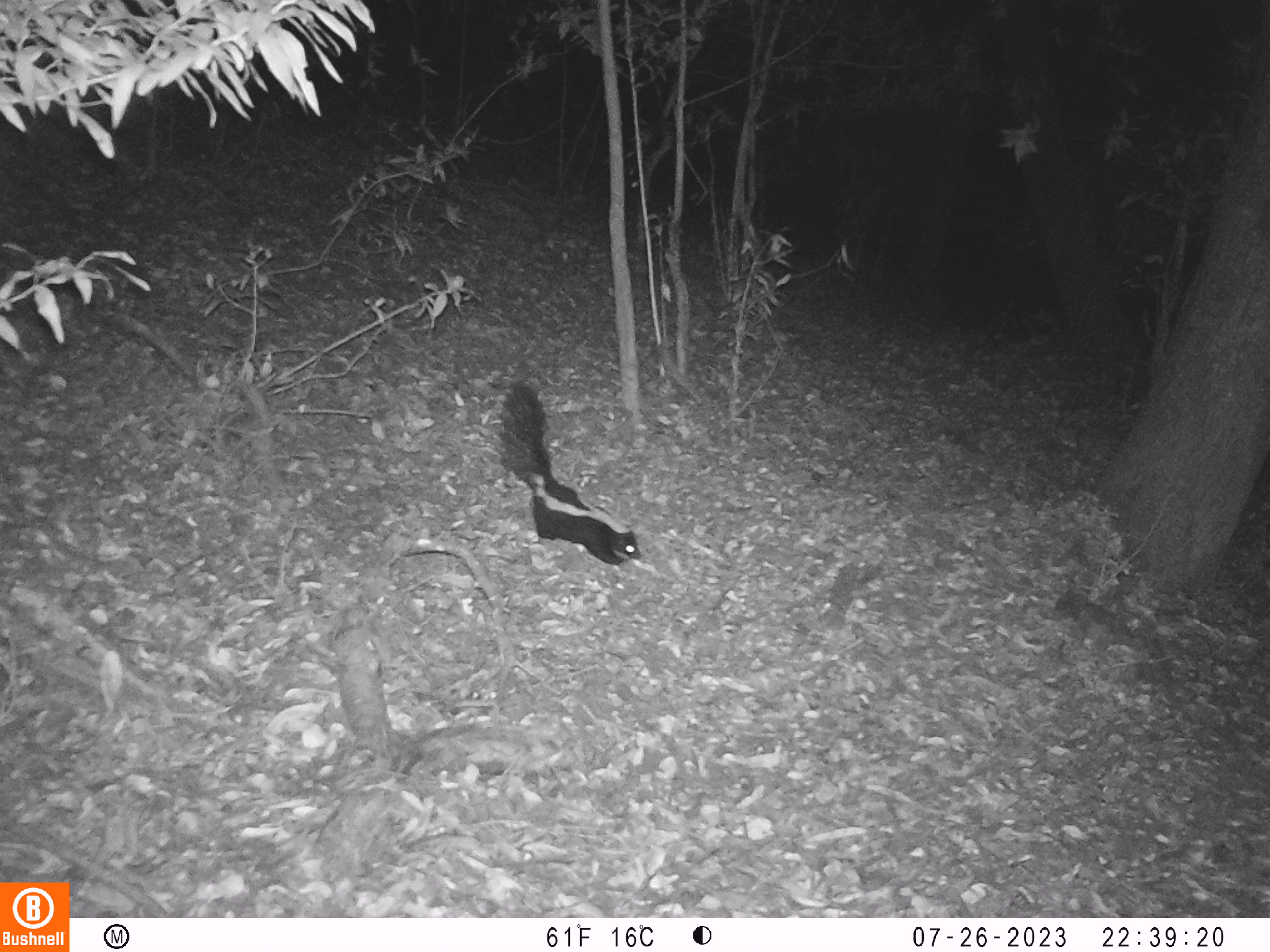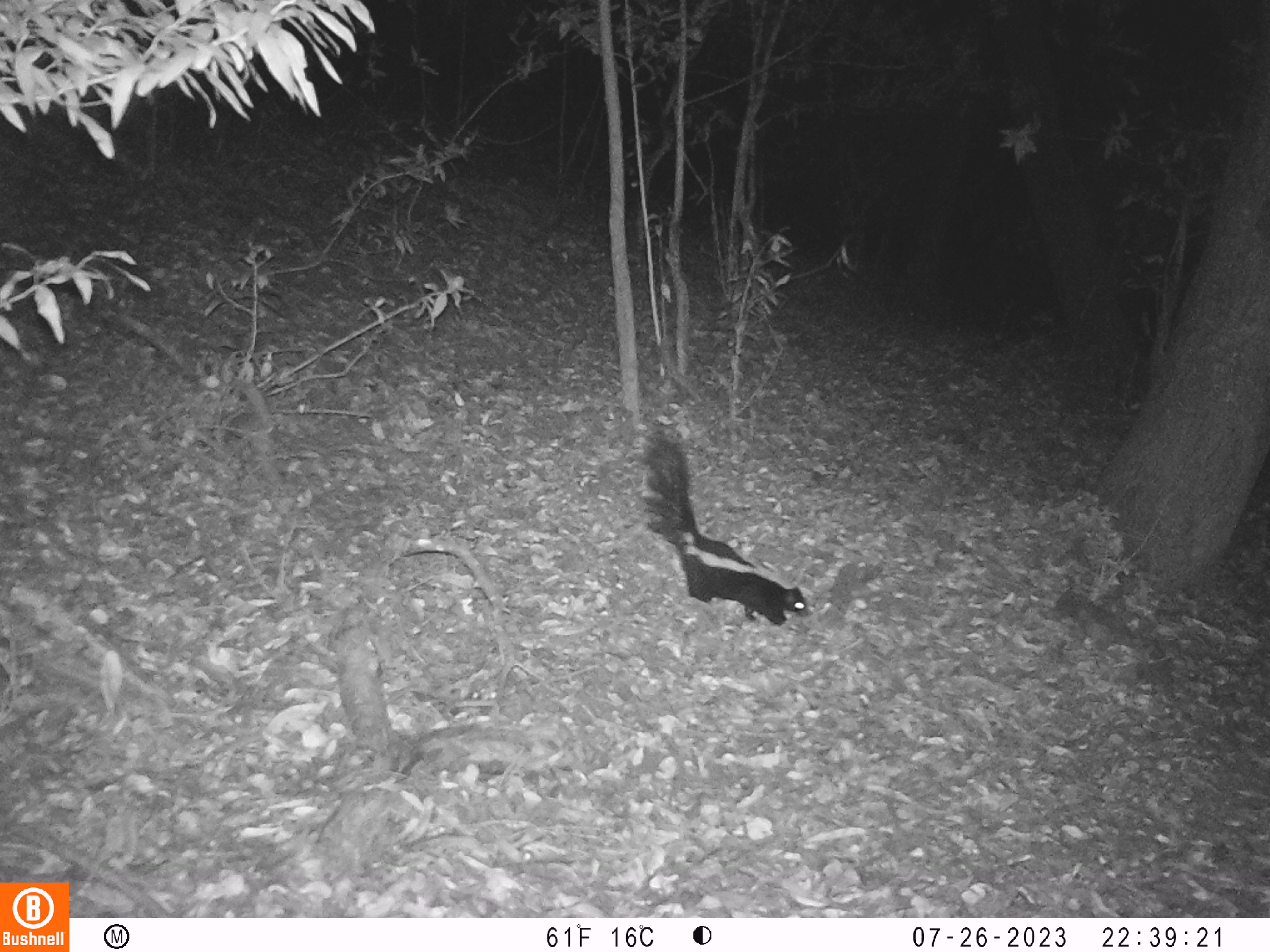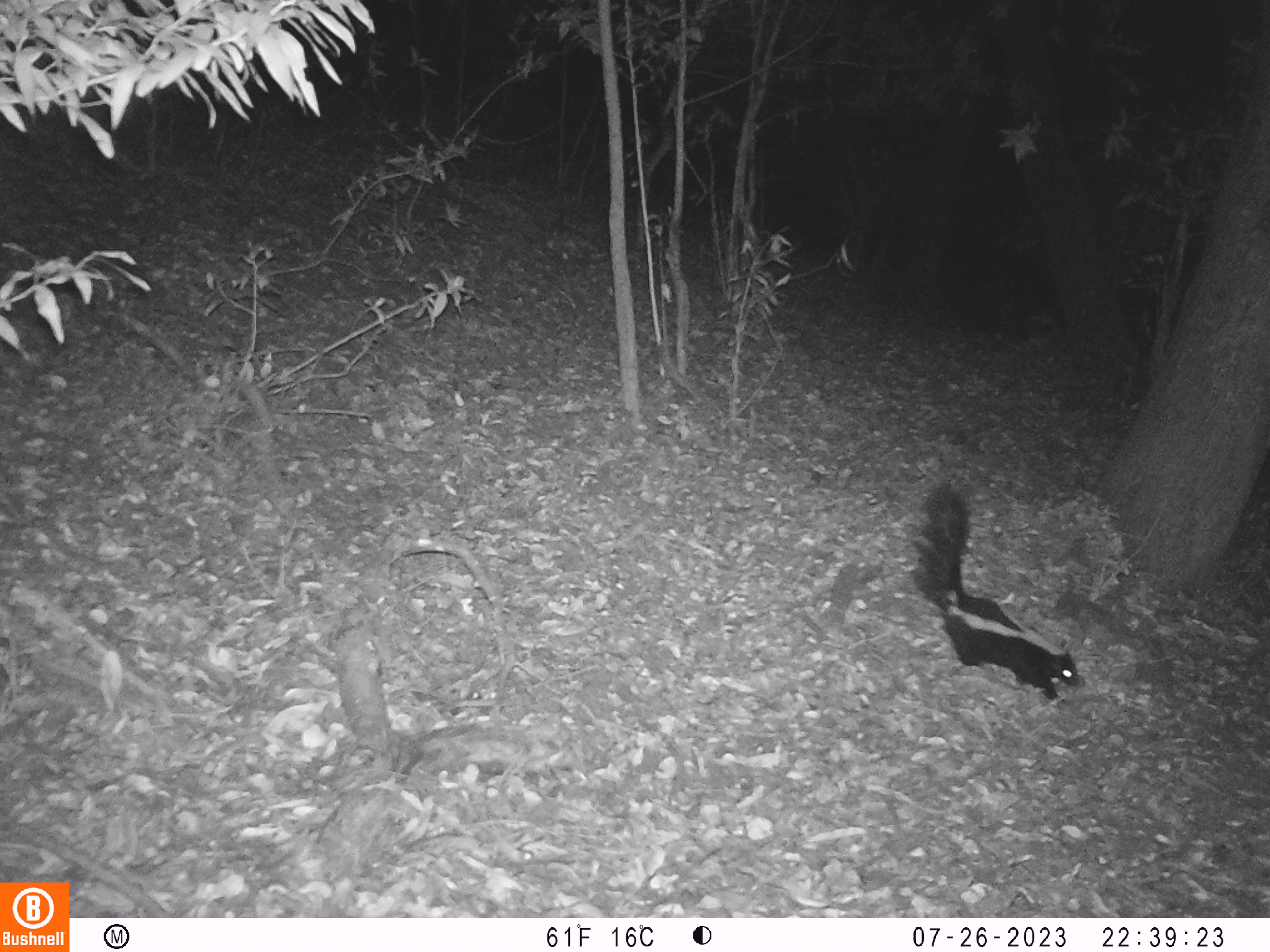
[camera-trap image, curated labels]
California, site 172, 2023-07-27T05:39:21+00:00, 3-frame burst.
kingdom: Animalia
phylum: Chordata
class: Mammalia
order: Carnivora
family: Mephitidae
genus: Mephitis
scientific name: Mephitis mephitis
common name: striped skunk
Striped skunk (Mephitis mephitis).